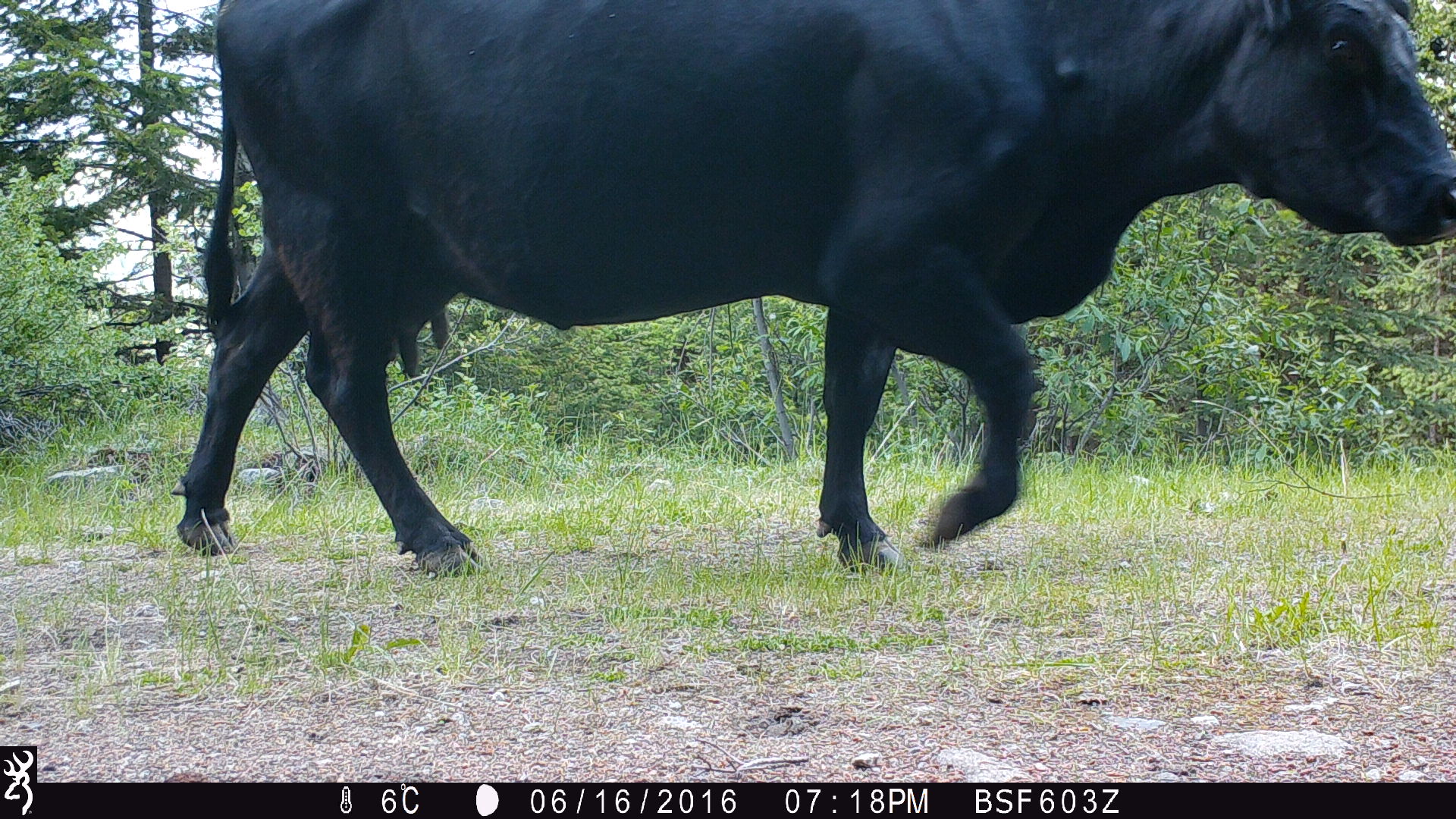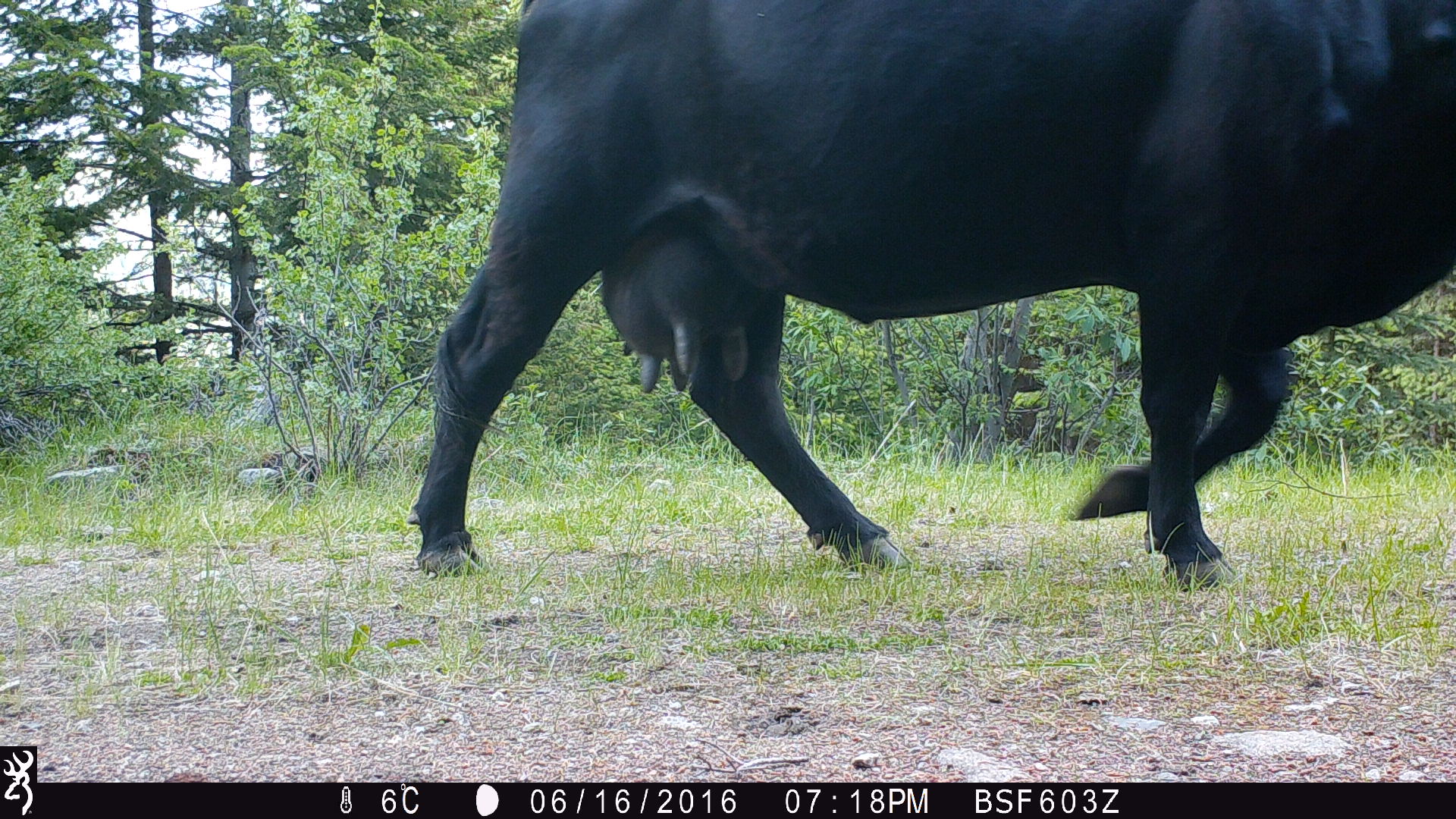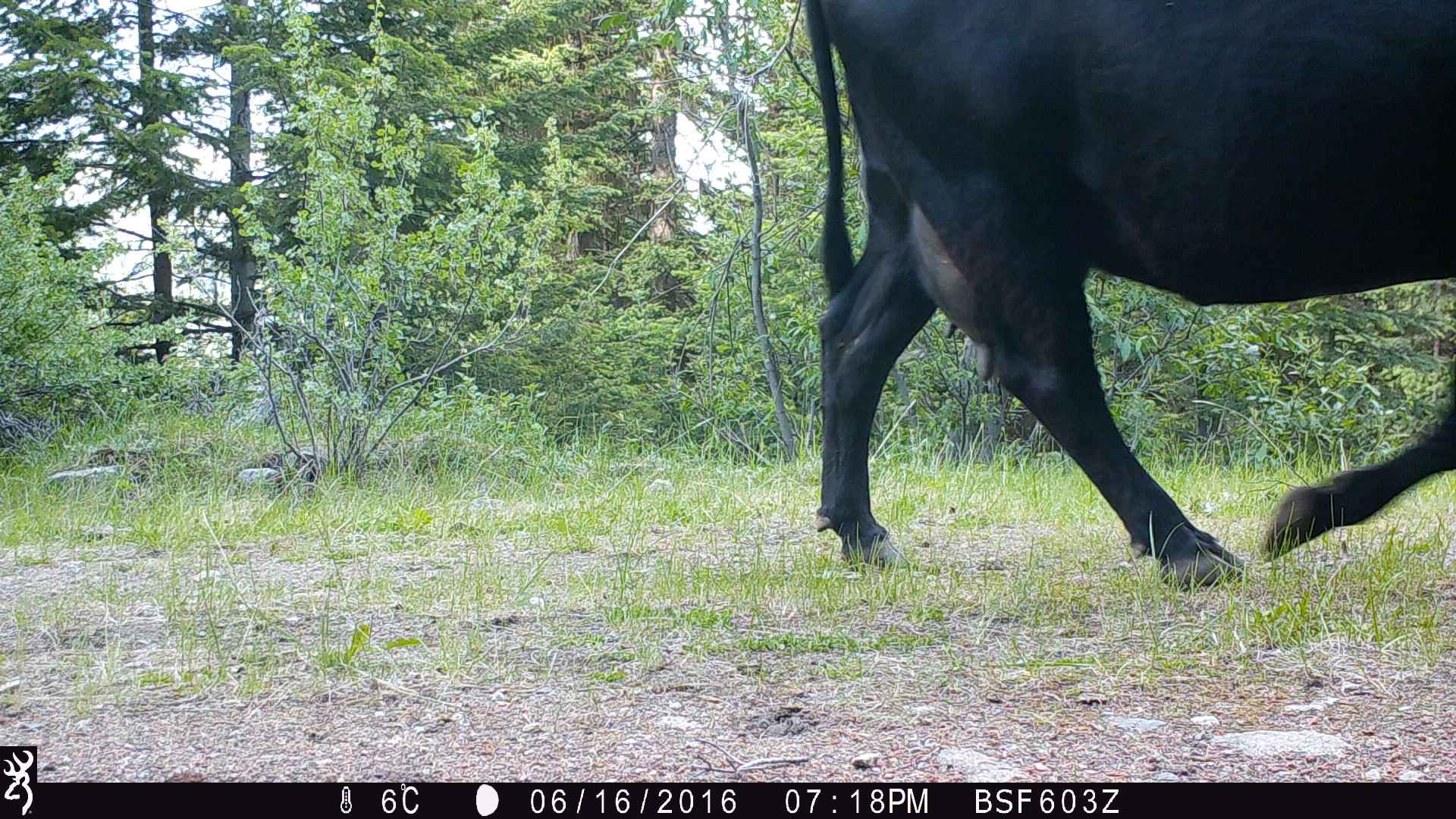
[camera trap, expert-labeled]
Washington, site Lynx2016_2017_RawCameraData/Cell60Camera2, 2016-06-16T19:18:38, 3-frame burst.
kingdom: Animalia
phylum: Chordata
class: Mammalia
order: Artiodactyla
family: Bovidae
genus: Bos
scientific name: Bos taurus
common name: domestic cattle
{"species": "domestic cattle (Bos taurus)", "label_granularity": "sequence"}